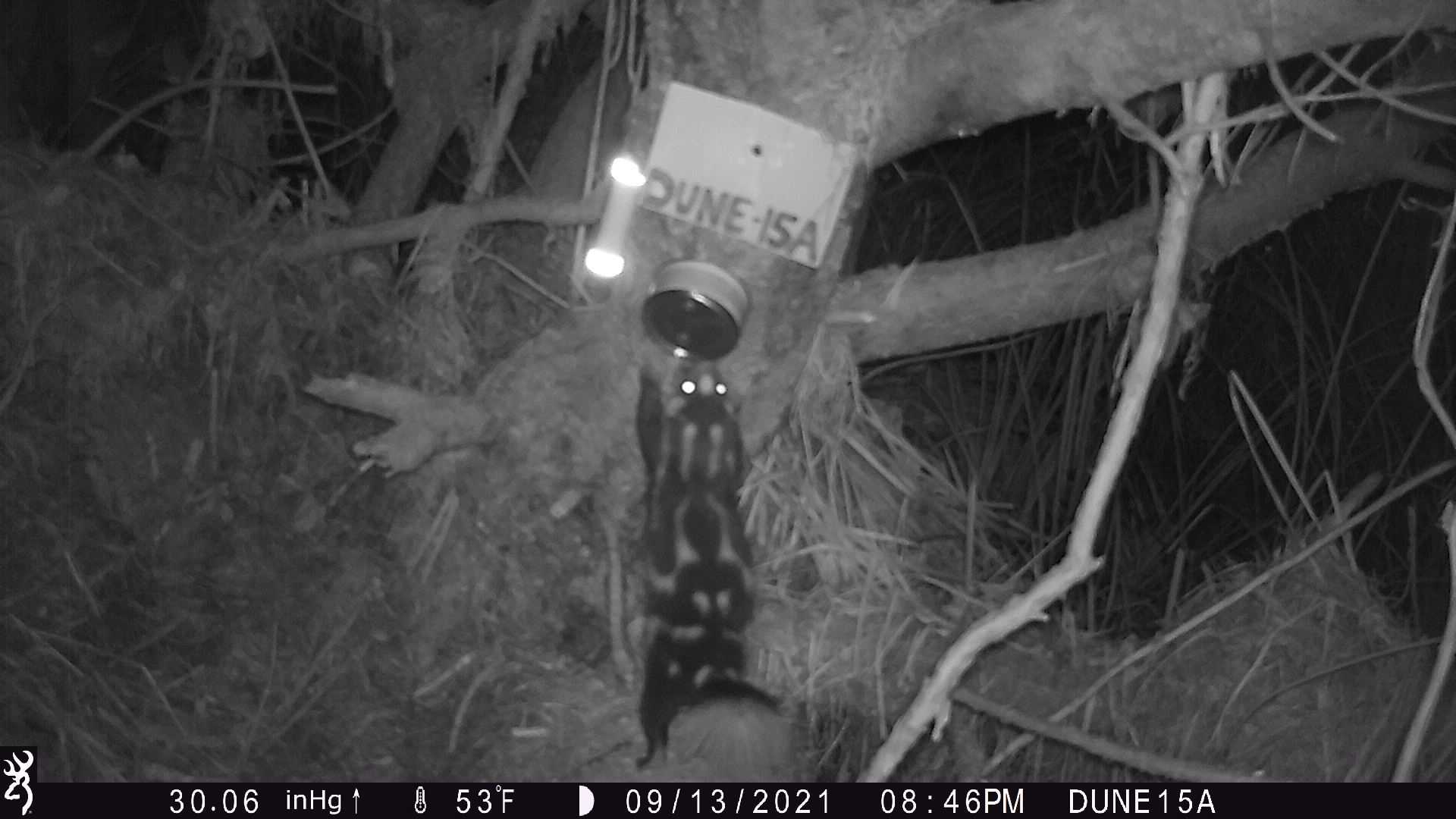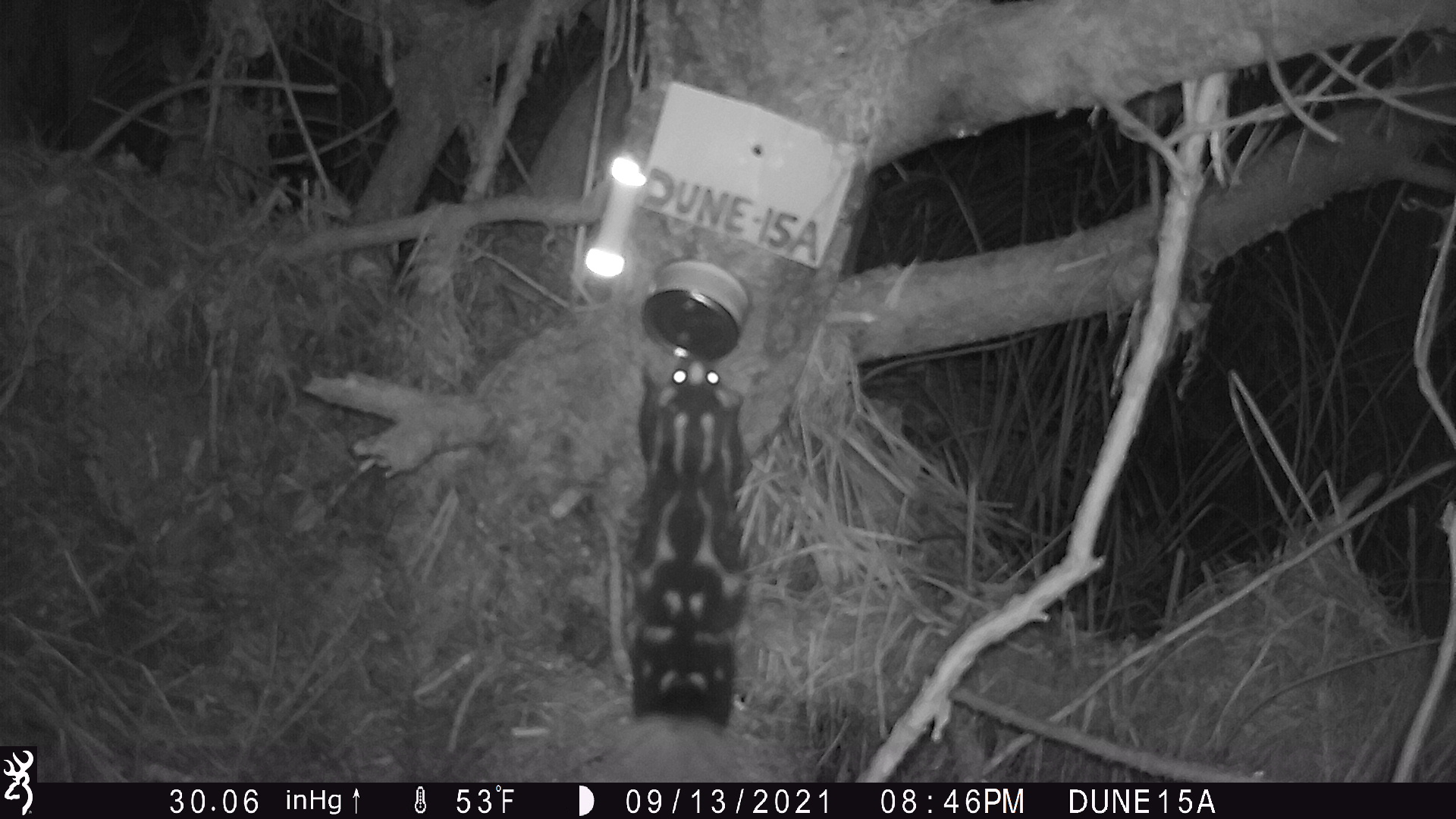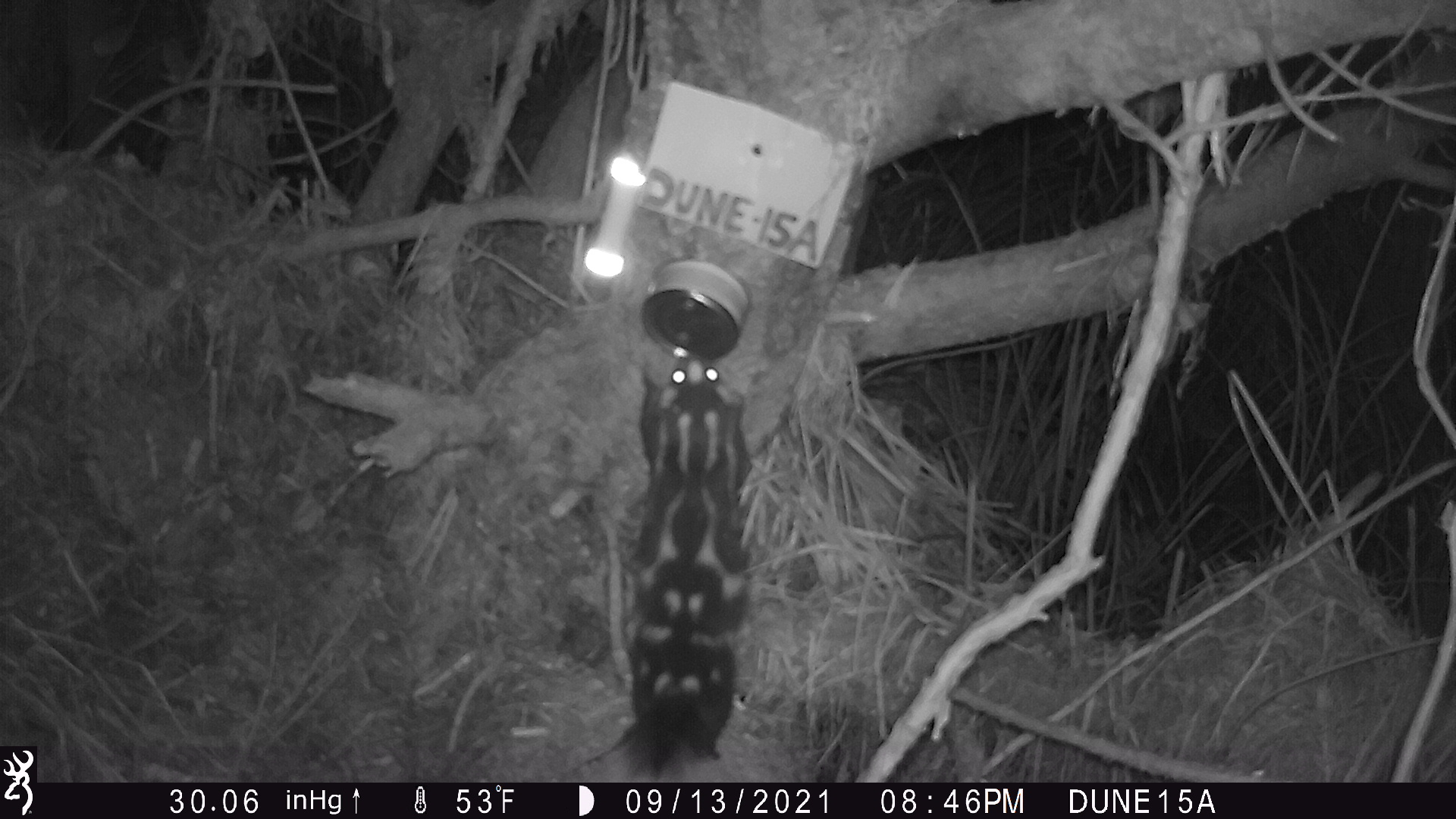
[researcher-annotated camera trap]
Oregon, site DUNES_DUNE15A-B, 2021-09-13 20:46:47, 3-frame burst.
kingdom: Animalia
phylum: Chordata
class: Mammalia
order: Carnivora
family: Mephitidae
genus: Spilogale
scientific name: Spilogale gracilis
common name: western spotted skunk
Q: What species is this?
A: Western spotted skunk (Spilogale gracilis).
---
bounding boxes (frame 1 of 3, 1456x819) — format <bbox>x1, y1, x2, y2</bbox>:
western spotted skunk: <bbox>620, 344, 797, 780</bbox>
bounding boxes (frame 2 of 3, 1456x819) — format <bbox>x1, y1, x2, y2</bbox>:
western spotted skunk: <bbox>603, 355, 755, 779</bbox>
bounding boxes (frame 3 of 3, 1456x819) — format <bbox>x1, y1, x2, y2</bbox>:
western spotted skunk: <bbox>593, 358, 754, 776</bbox>